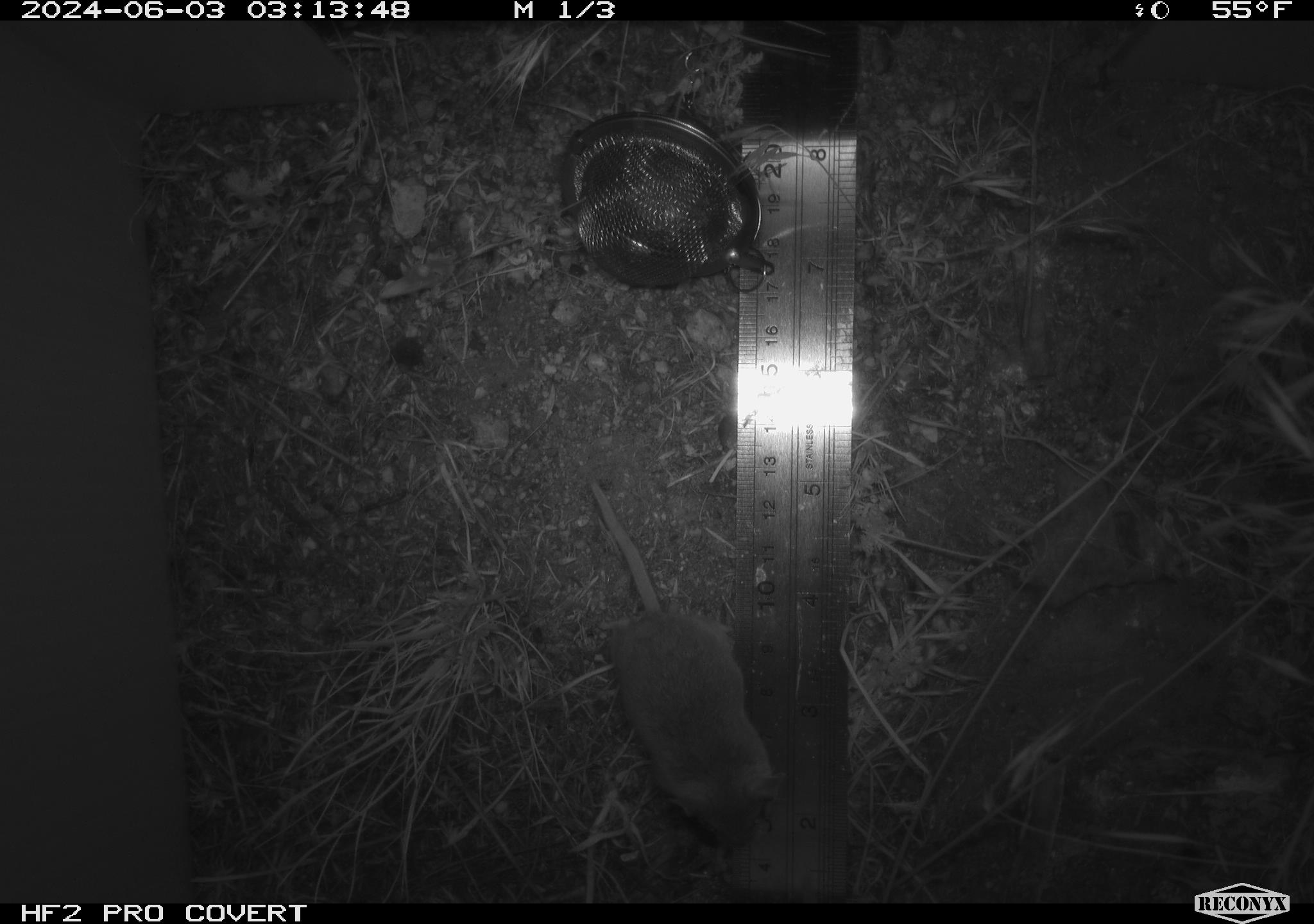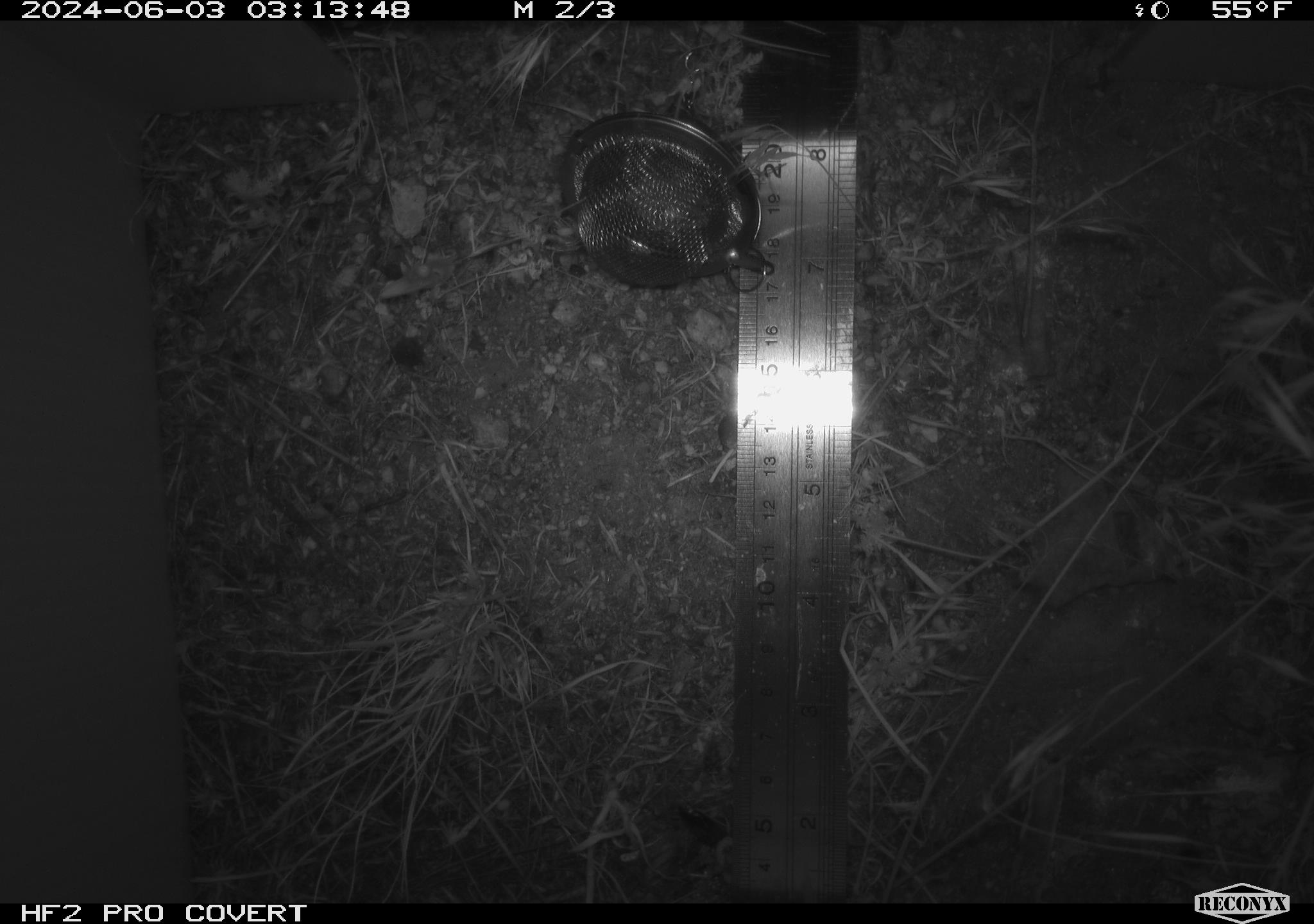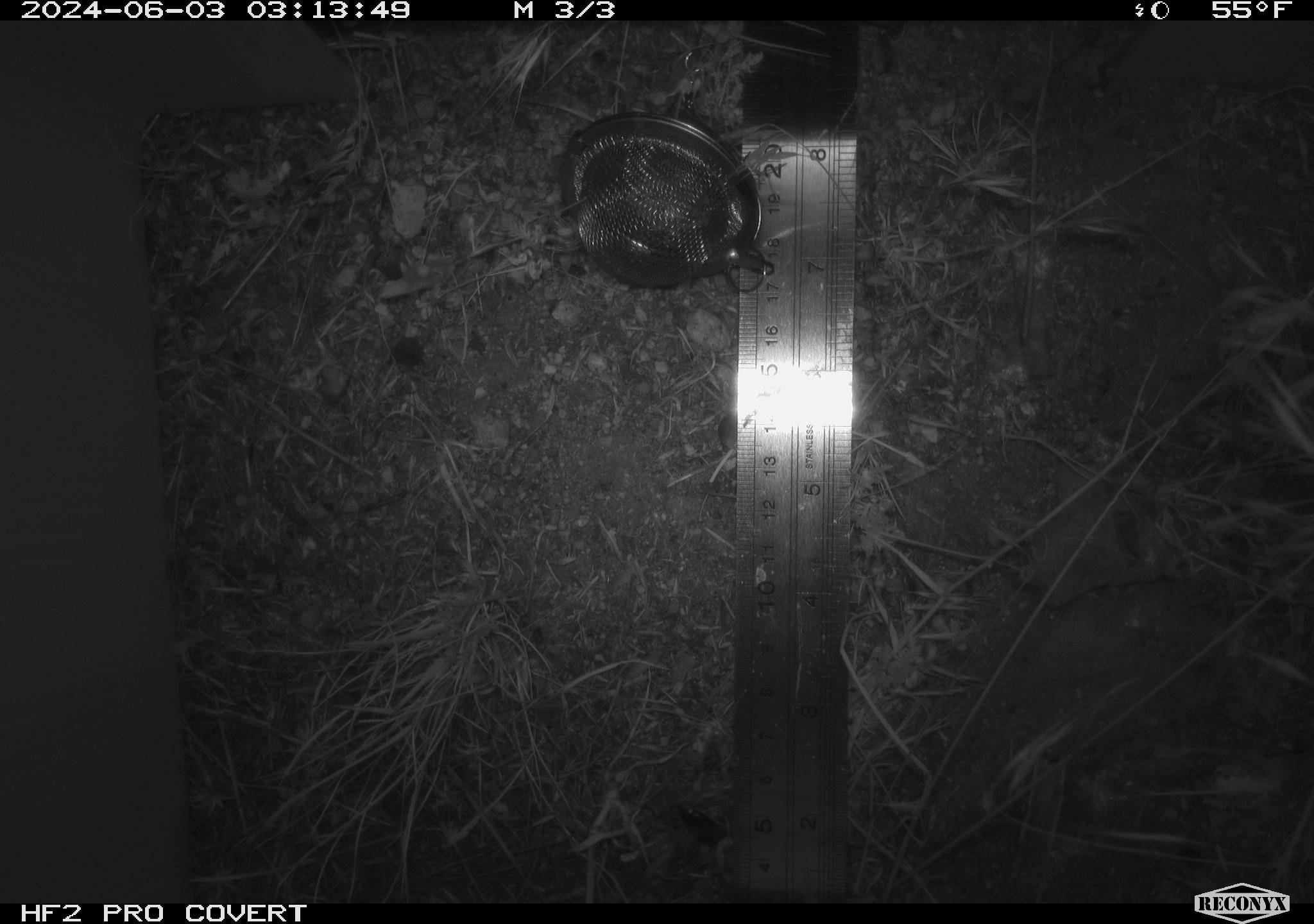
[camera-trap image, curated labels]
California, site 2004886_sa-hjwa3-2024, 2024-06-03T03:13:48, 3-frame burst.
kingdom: Animalia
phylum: Chordata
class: Mammalia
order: Rodentia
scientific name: Rodentia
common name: rodent